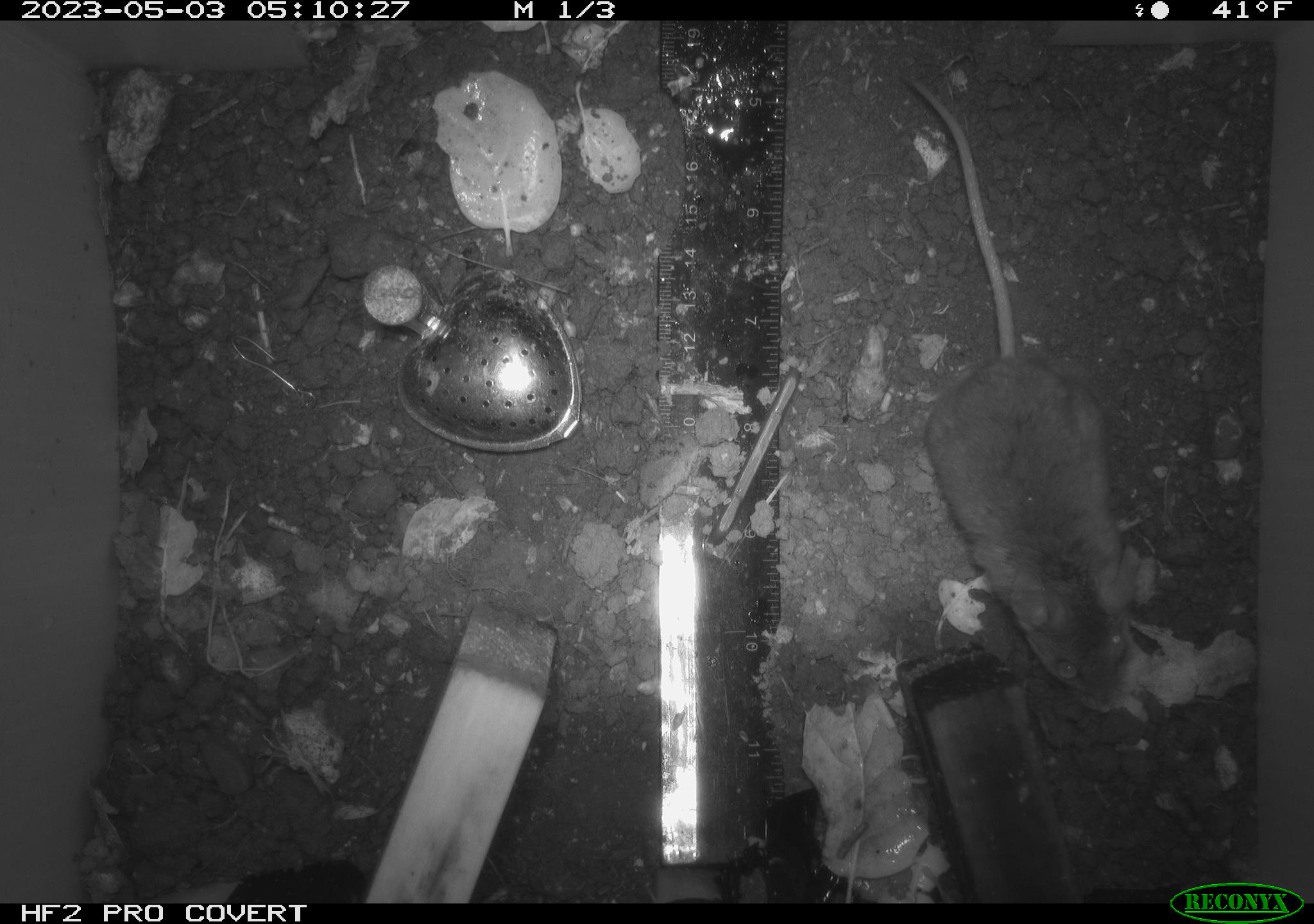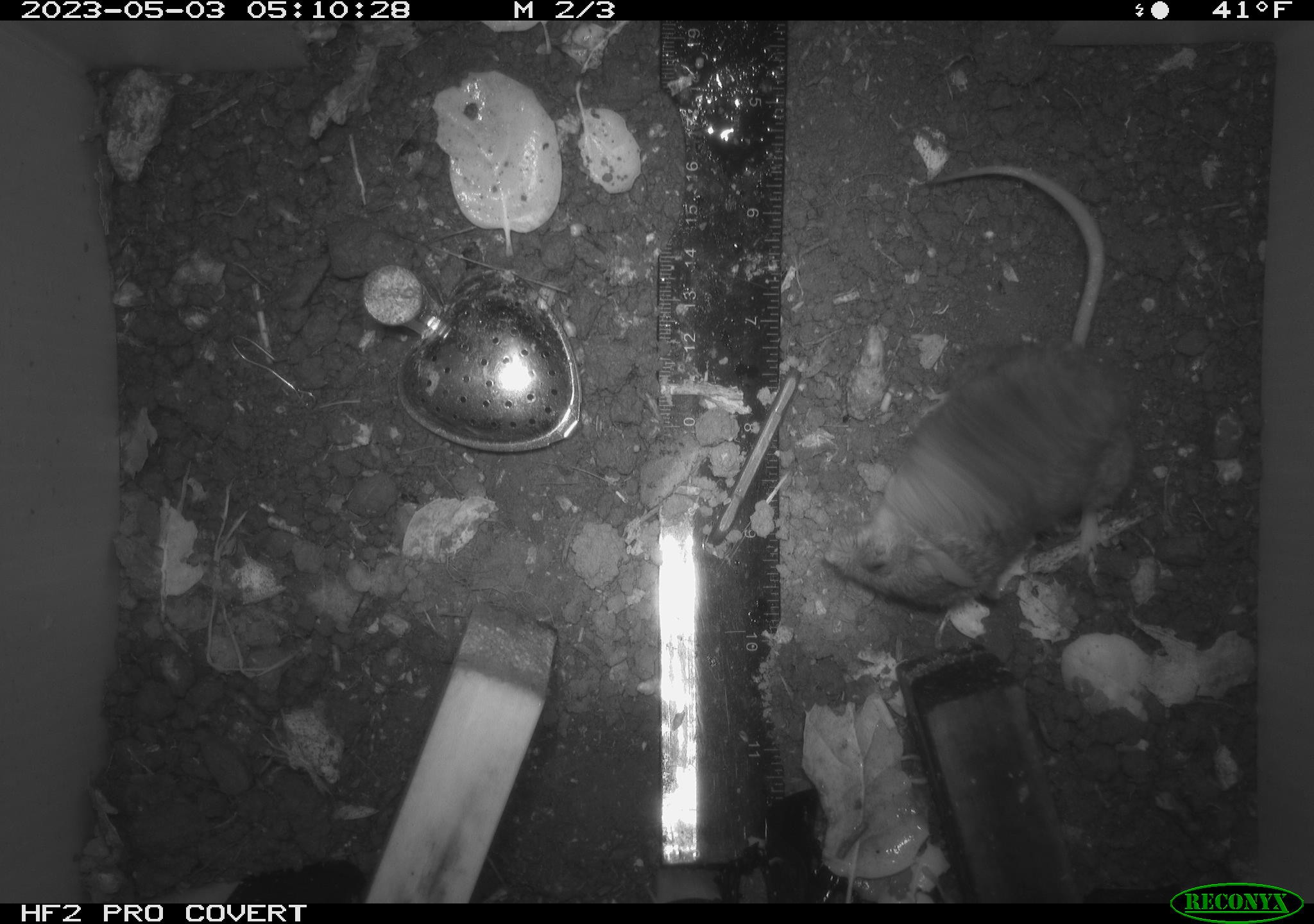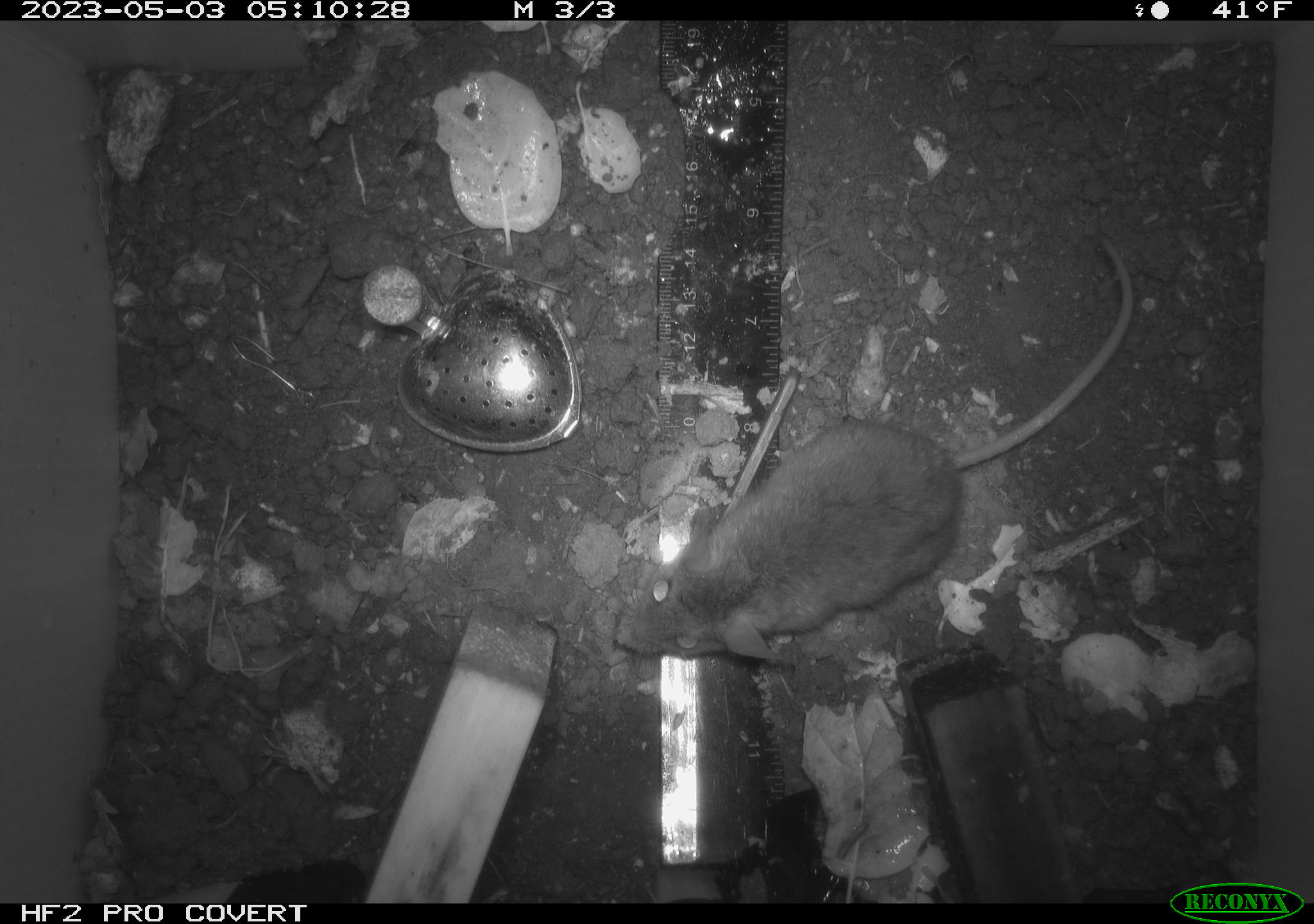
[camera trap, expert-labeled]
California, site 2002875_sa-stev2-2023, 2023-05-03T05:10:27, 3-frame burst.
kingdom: Animalia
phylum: Chordata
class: Mammalia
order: Rodentia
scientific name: Rodentia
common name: mouse species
Mouse species (Rodentia).